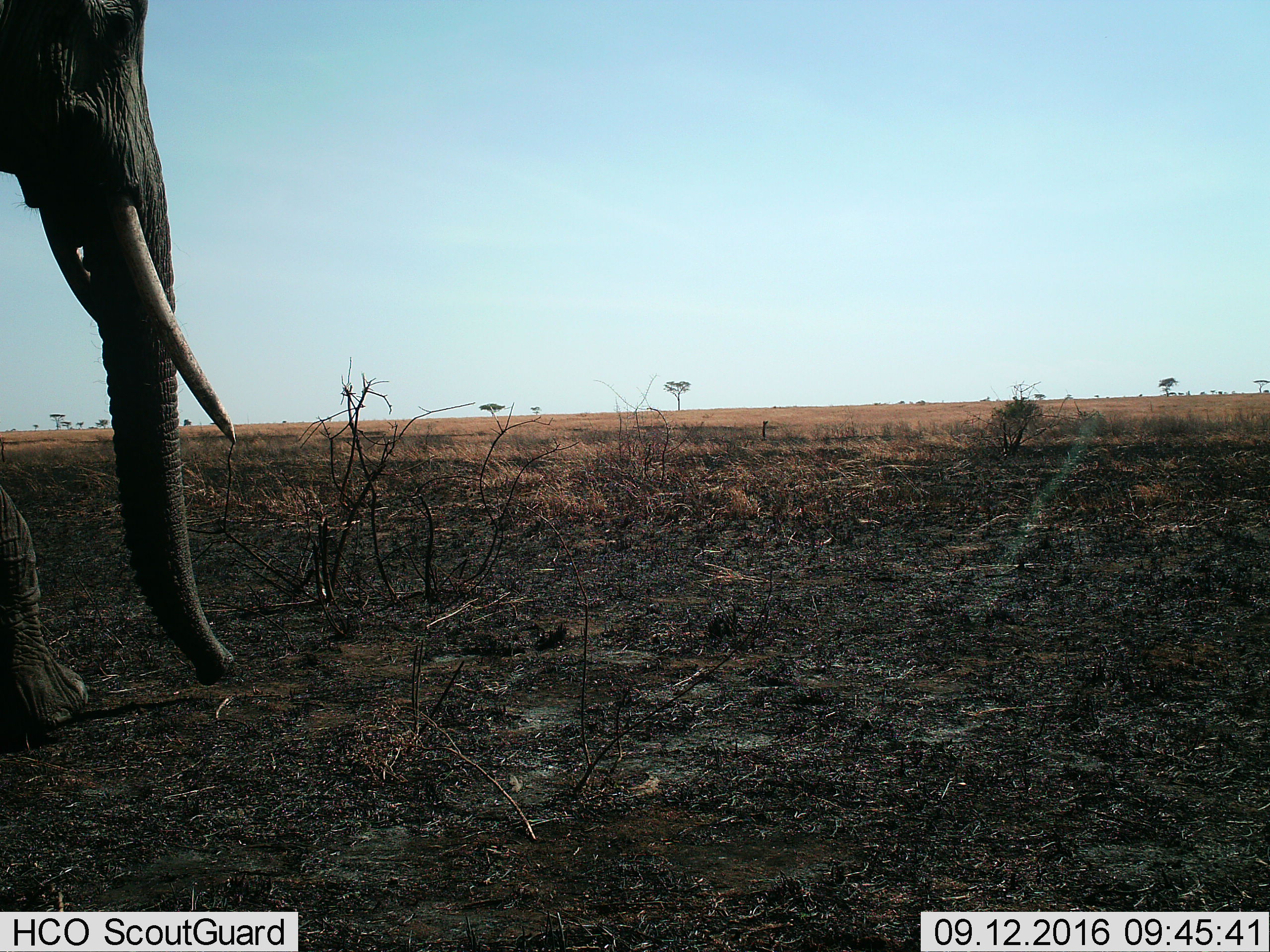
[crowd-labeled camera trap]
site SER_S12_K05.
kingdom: Animalia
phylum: Chordata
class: Mammalia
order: Proboscidea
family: Elephantidae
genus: Loxodonta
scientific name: Loxodonta africana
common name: african bush elephant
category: elephant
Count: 1.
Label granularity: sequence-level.